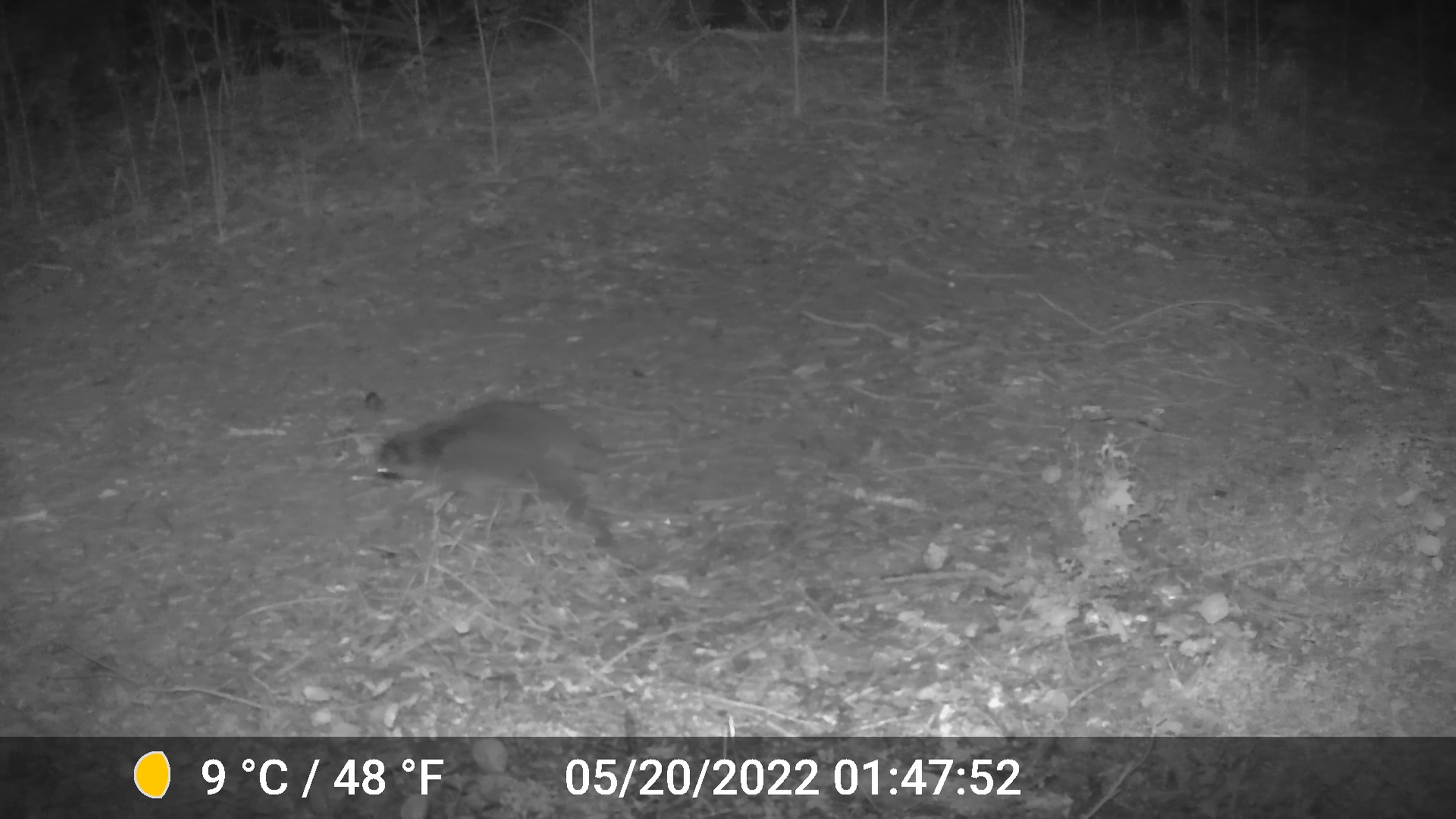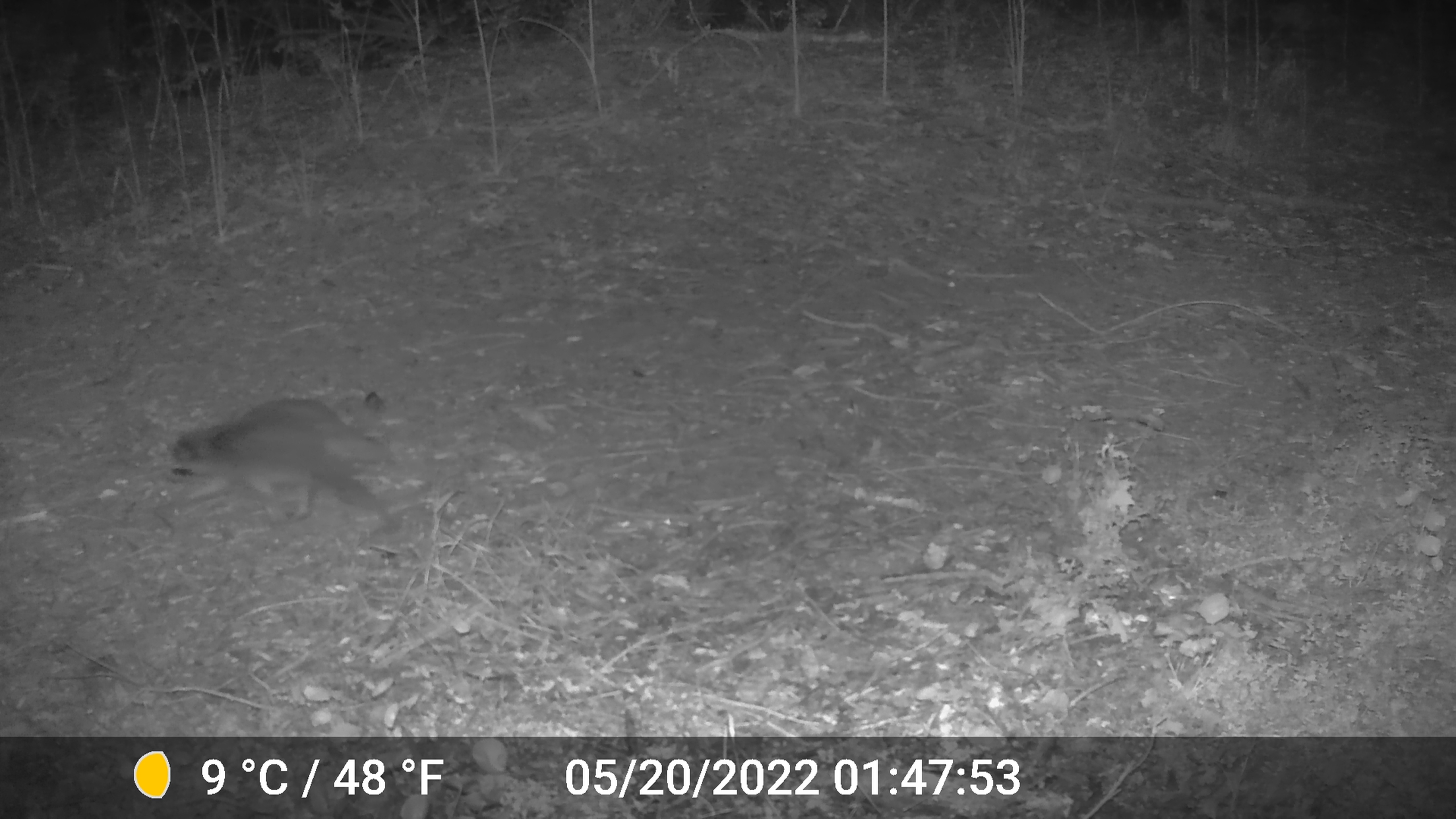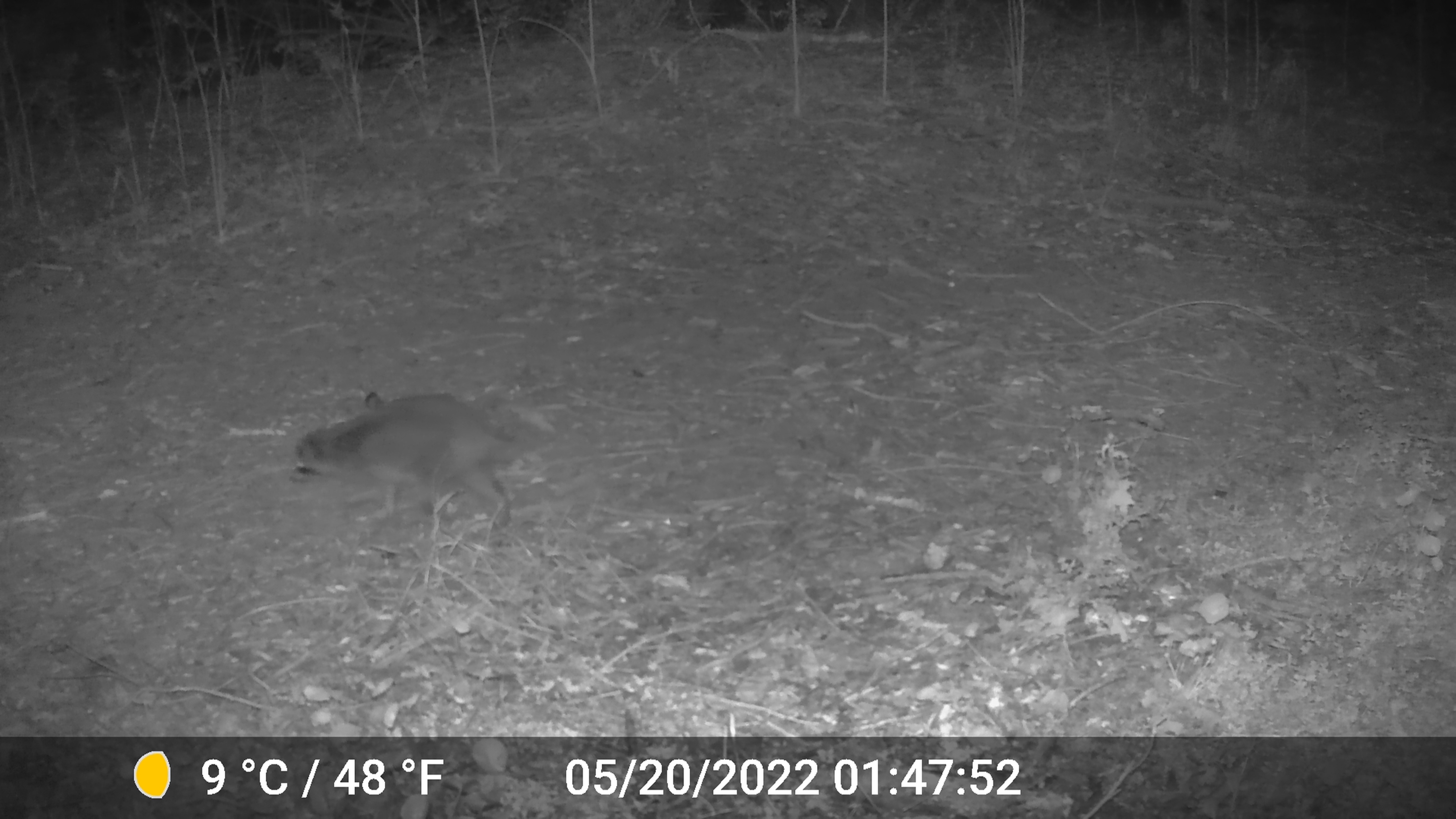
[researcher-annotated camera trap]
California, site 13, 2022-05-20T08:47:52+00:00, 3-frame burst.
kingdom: Animalia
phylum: Chordata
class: Mammalia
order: Carnivora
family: Procyonidae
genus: Procyon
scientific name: Procyon lotor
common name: raccoon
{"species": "raccoon (Procyon lotor)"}